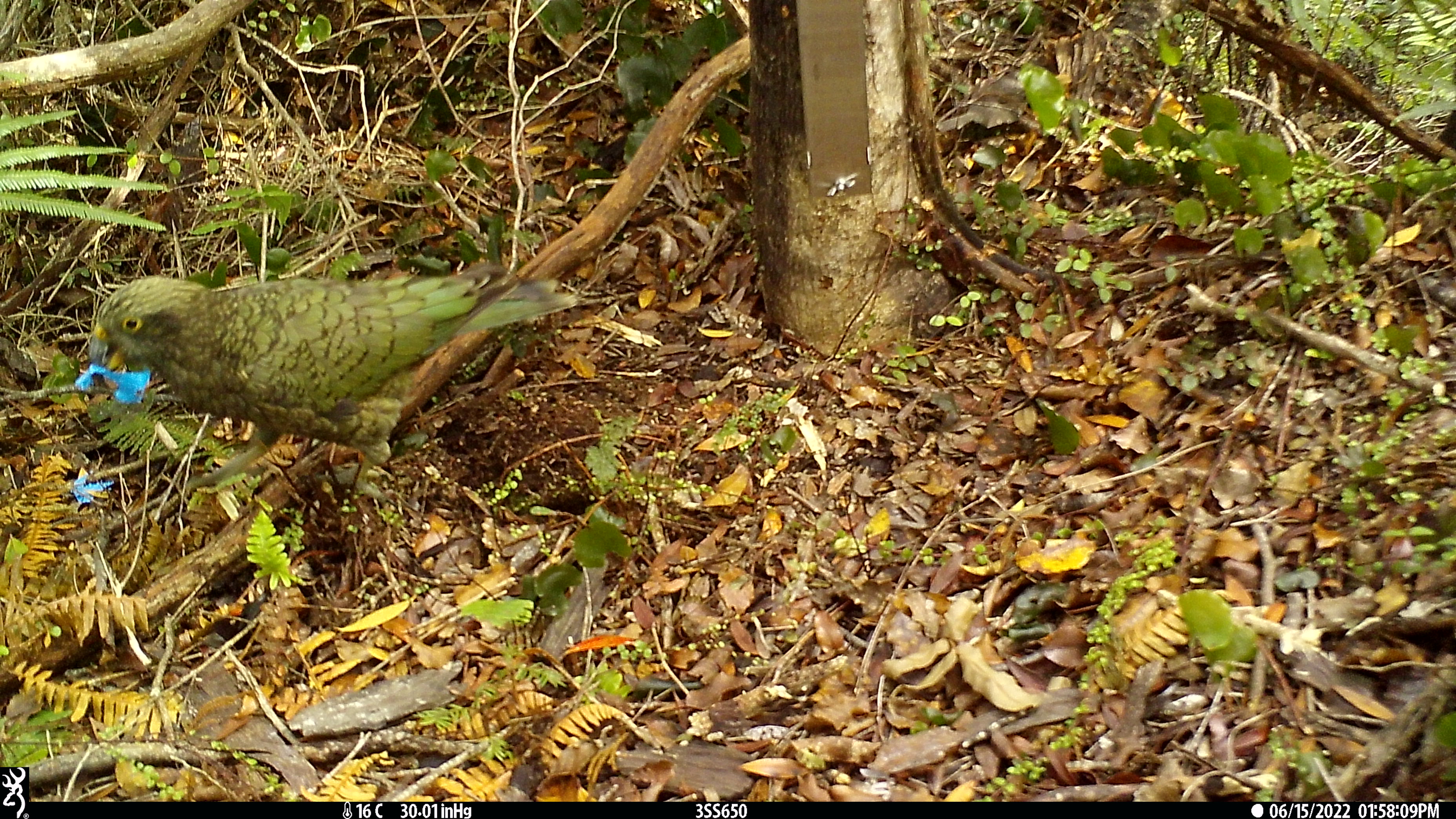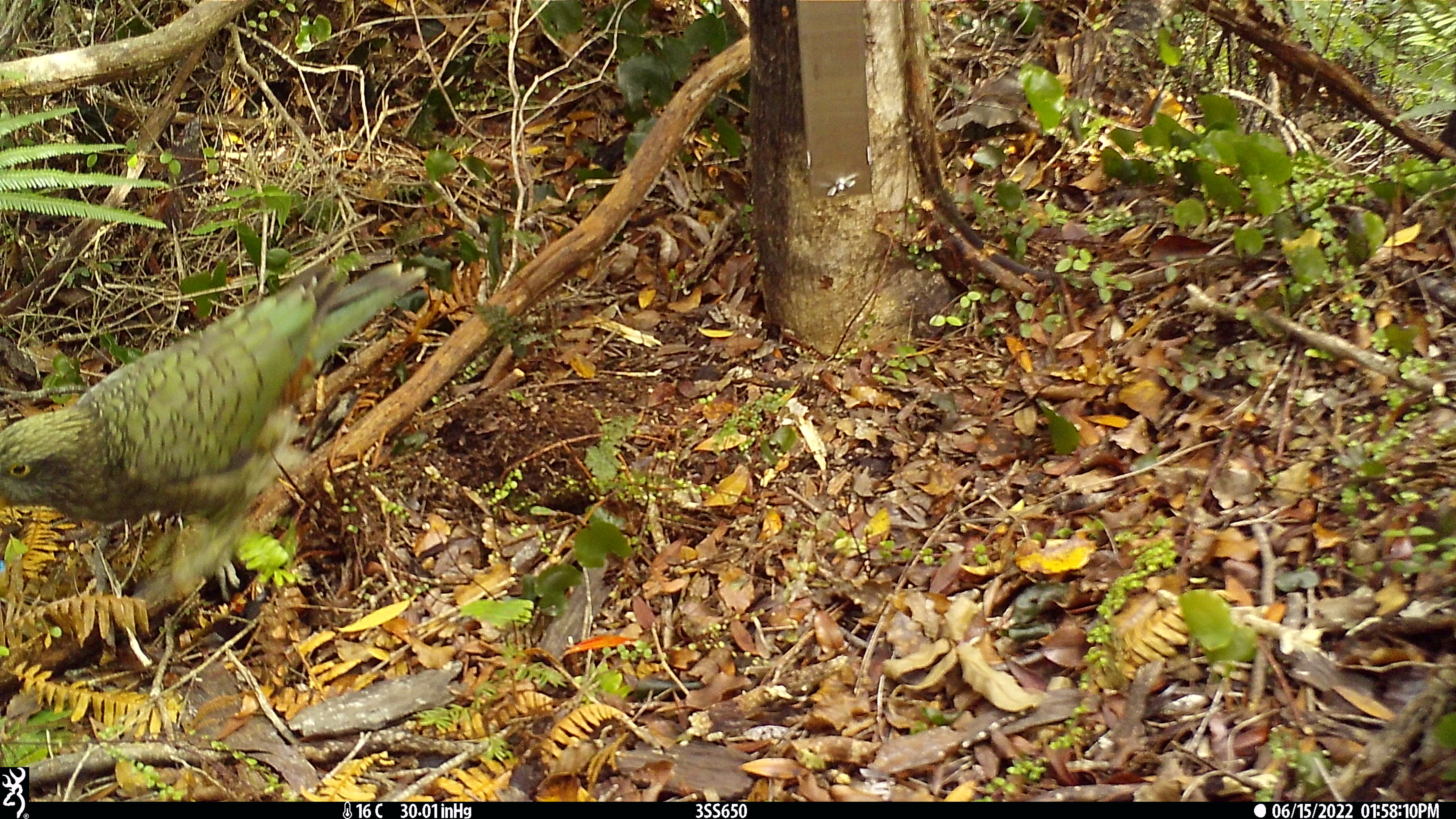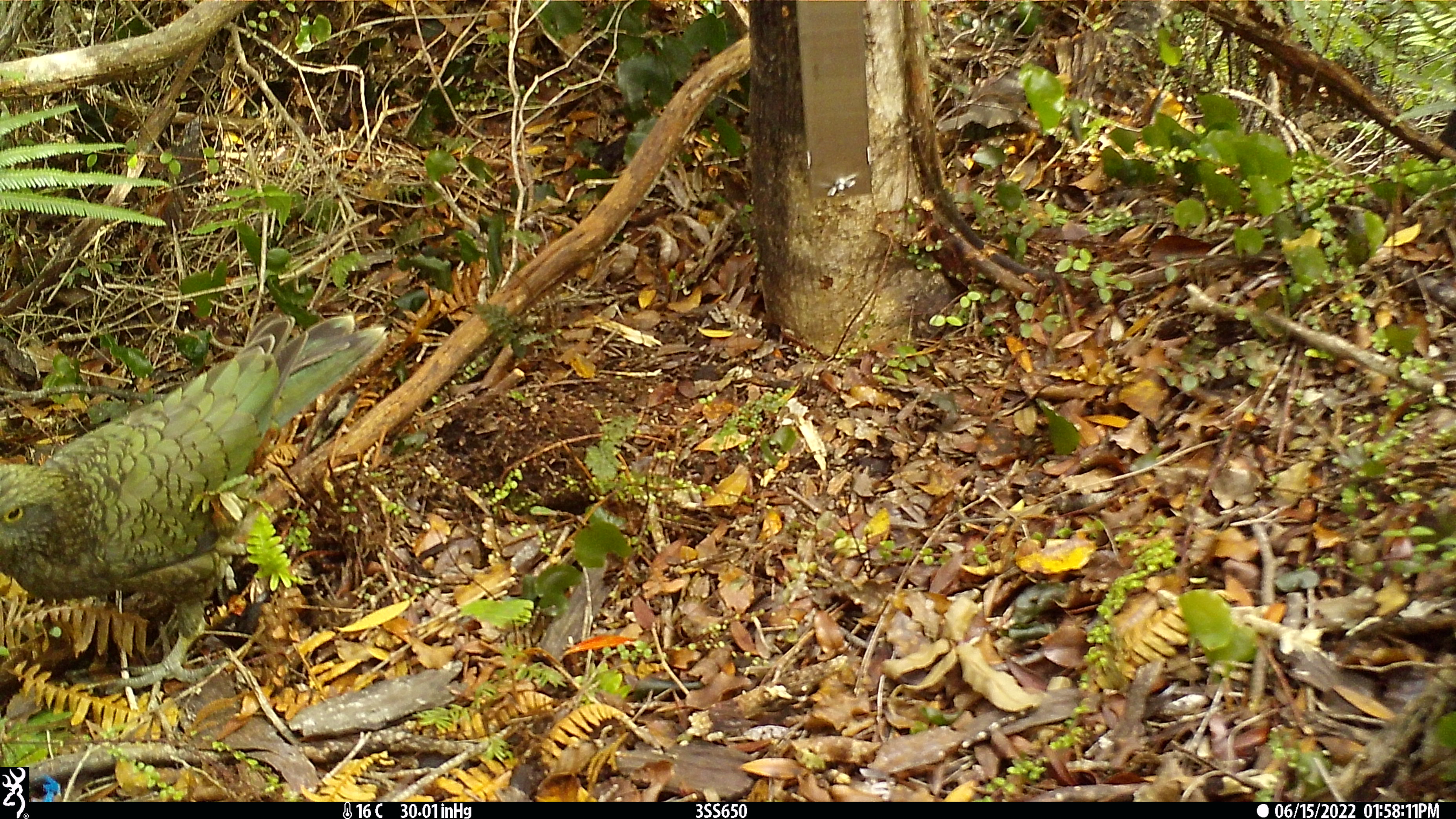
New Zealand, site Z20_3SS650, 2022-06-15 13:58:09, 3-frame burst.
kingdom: Animalia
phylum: Chordata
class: Aves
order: Psittaciformes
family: Strigopidae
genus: Nestor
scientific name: Nestor notabilis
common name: kea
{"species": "kea (Nestor notabilis)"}